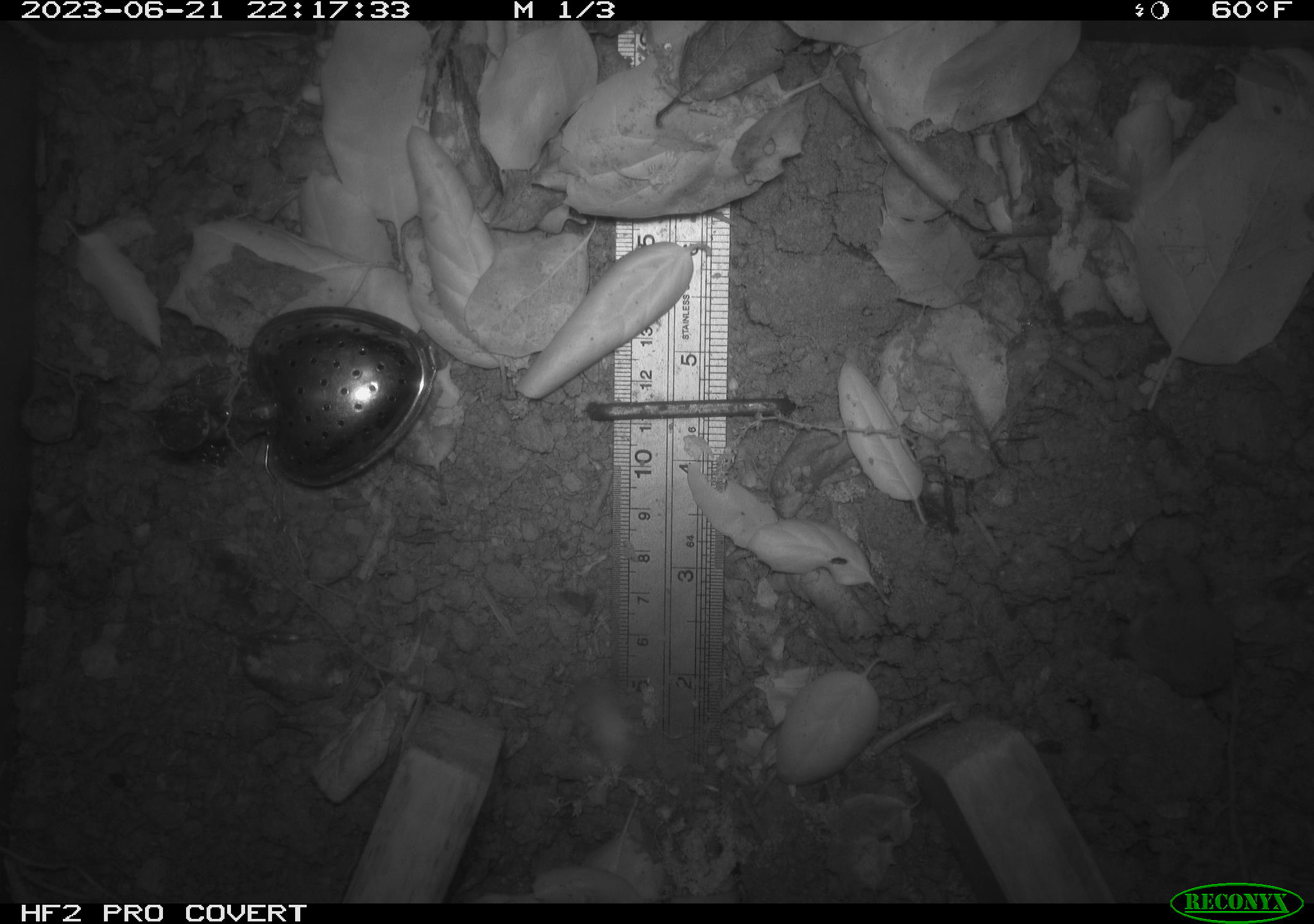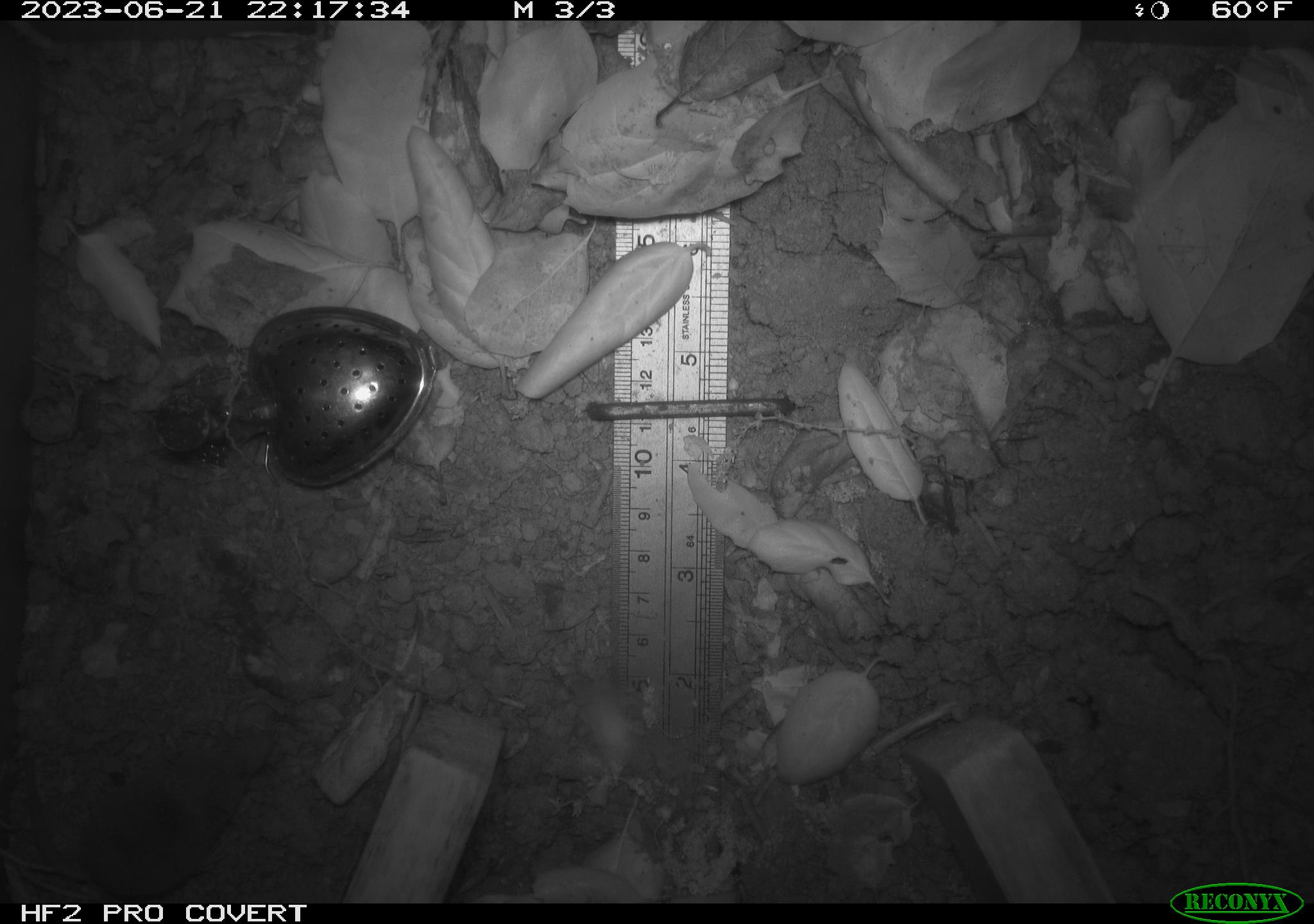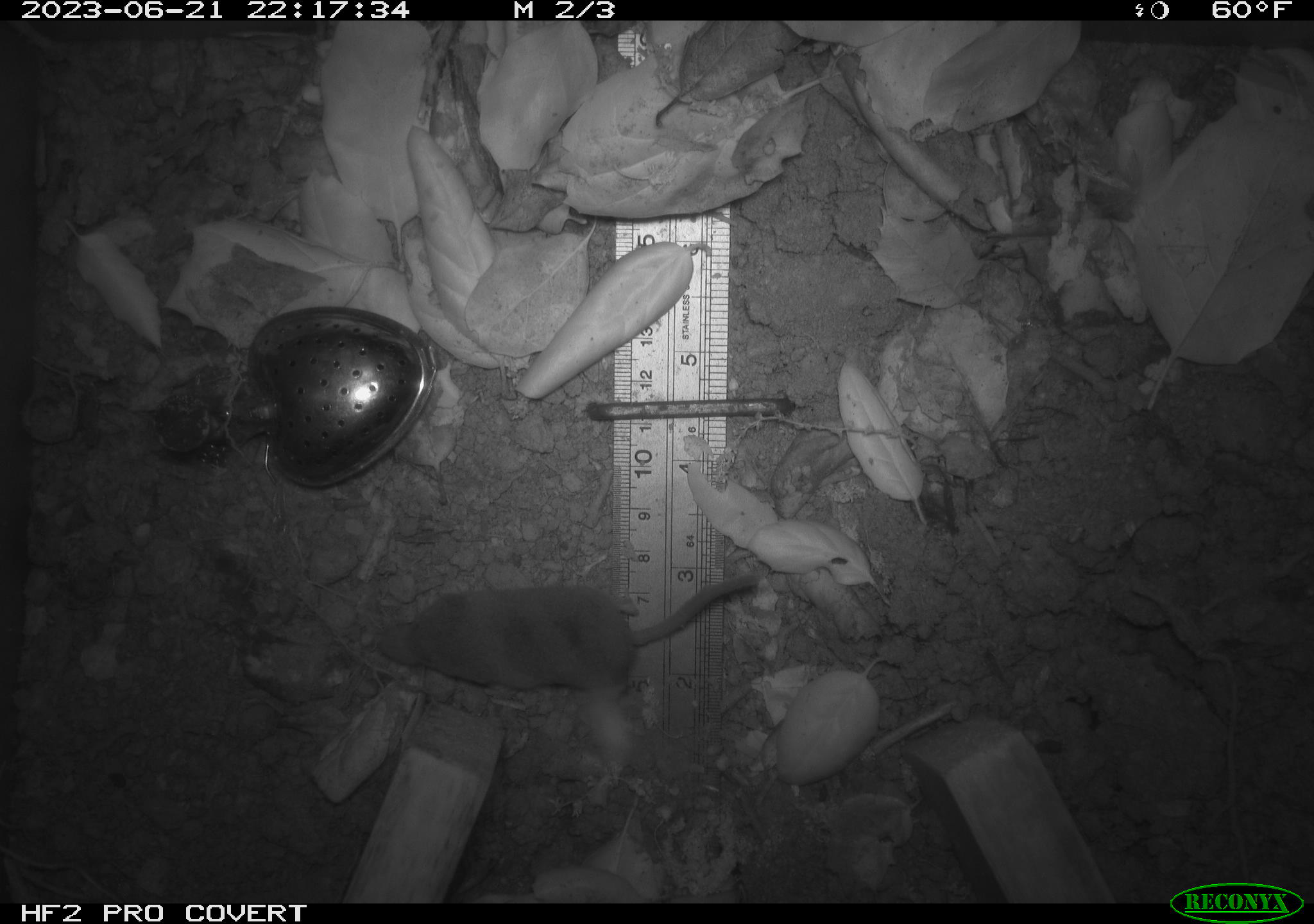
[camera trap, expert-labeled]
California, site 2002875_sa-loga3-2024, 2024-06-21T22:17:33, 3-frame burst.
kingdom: Animalia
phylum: Chordata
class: Mammalia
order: Eulipotyphla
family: Soricidae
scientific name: Soricidae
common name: shrews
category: soricidae family